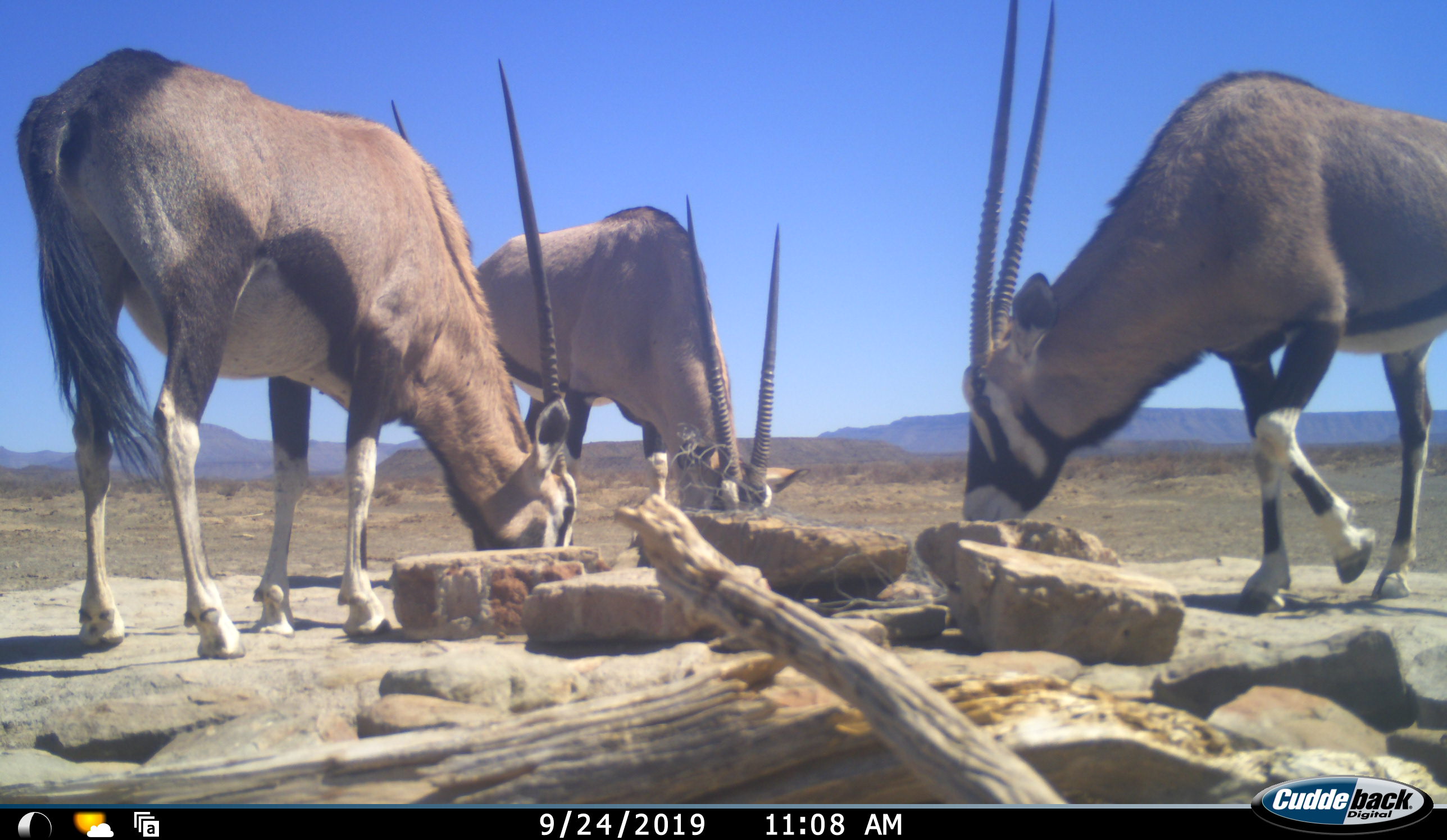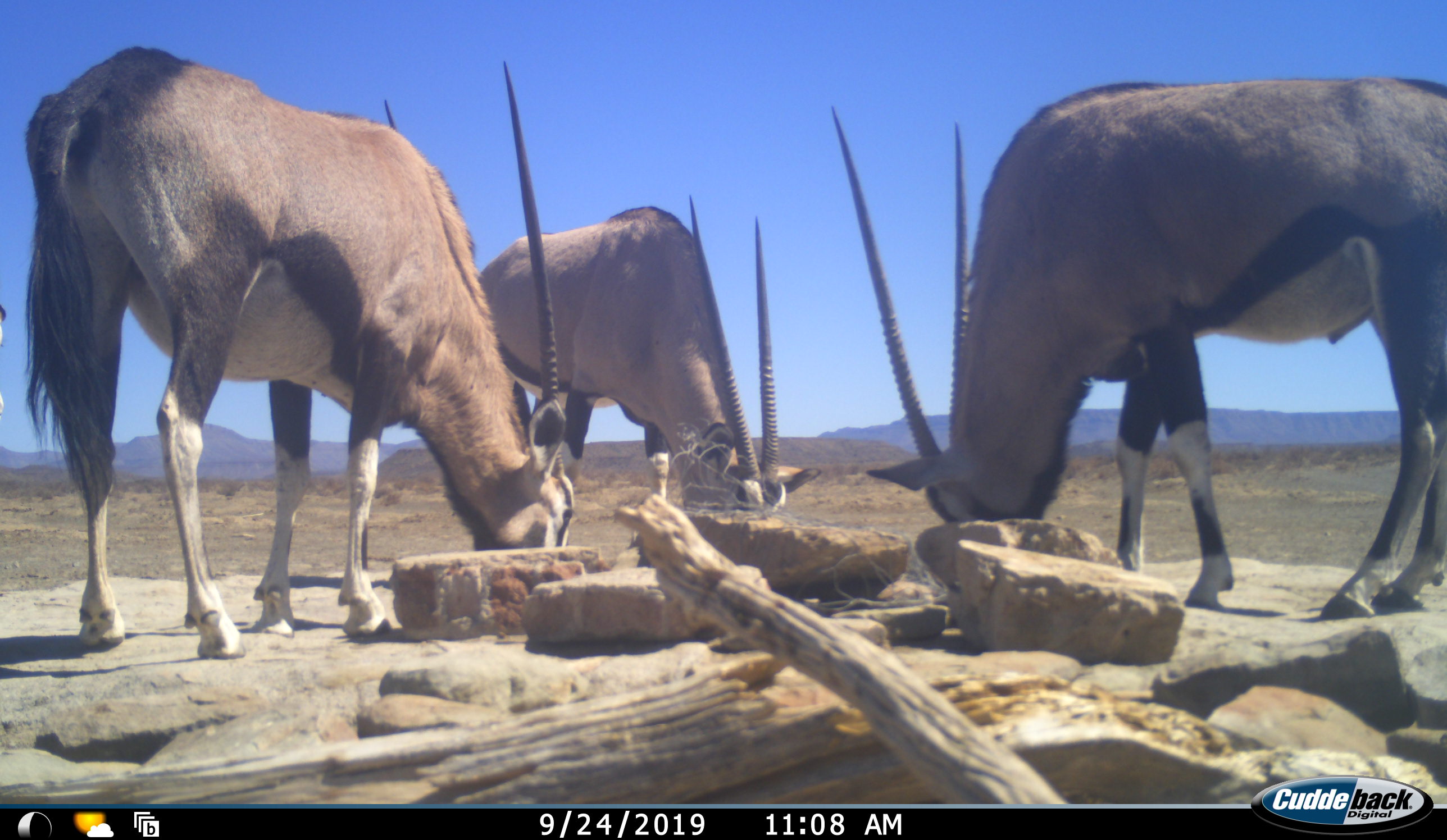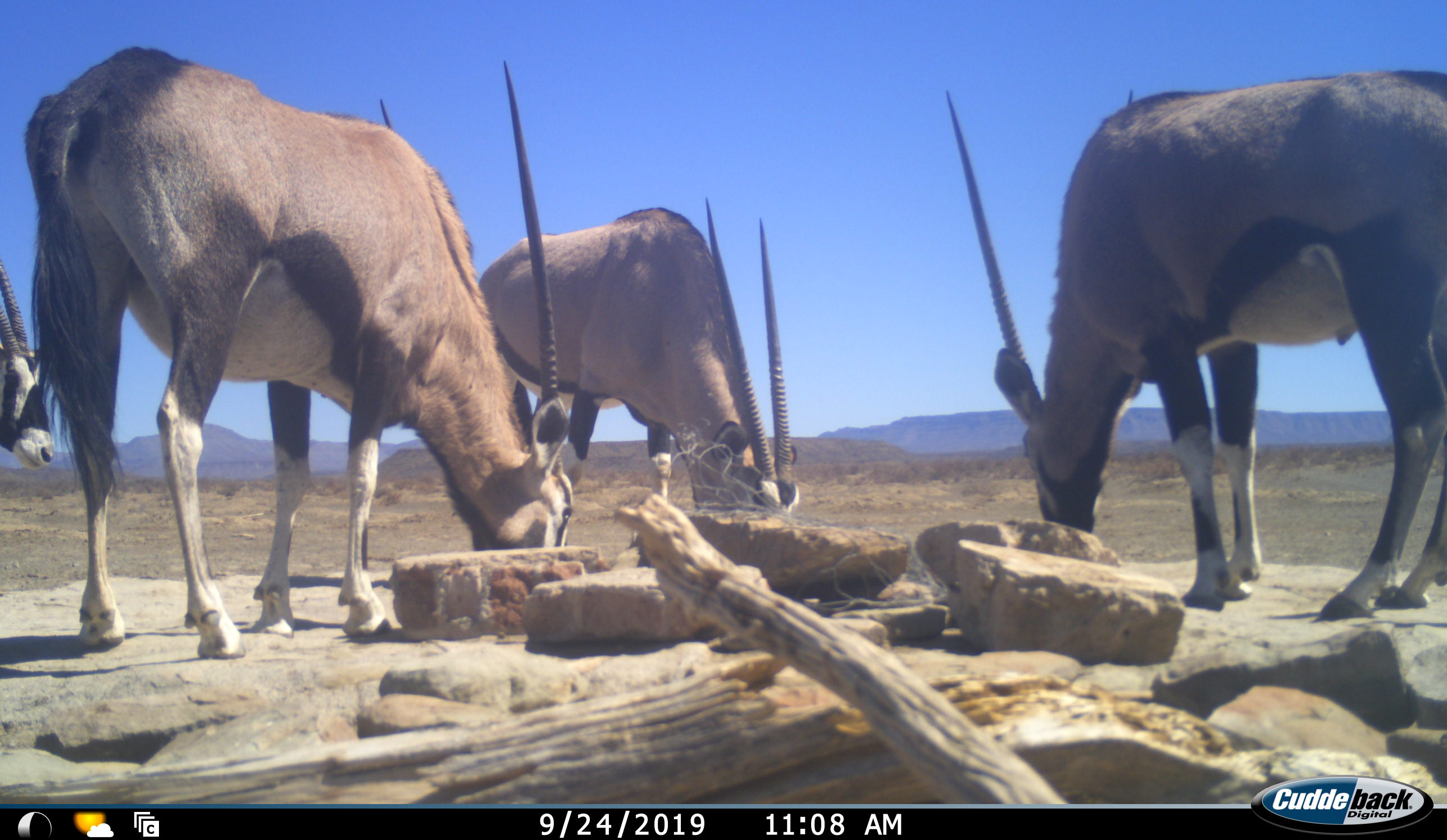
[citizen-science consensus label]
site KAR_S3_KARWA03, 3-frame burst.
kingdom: Animalia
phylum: Chordata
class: Mammalia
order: Artiodactyla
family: Bovidae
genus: Oryx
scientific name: Oryx gazella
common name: gemsbok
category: oryx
Oryx (gemsbok) (Oryx gazella), count 4. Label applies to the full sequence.